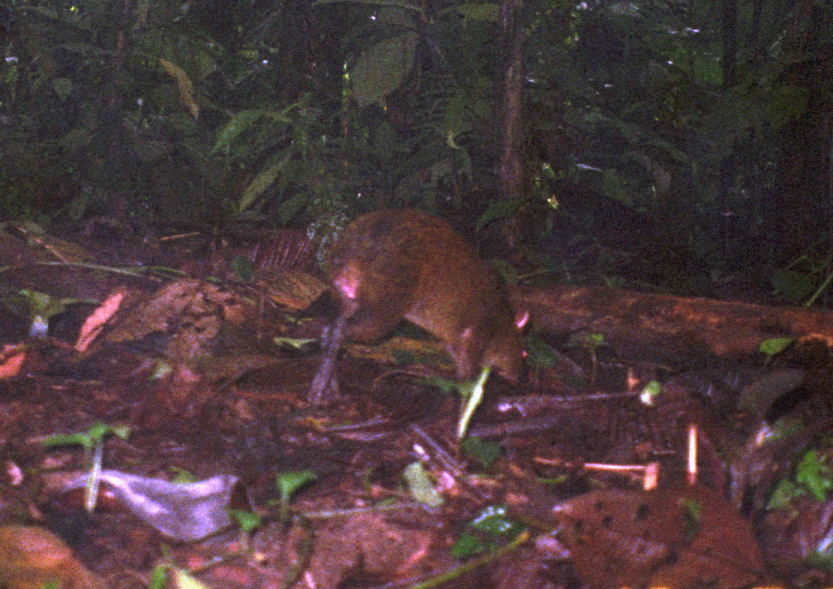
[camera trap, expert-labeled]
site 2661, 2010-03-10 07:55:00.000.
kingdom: Animalia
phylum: Chordata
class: Mammalia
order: Rodentia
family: Dasyproctidae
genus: Dasyprocta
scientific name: Dasyprocta punctata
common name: central american agouti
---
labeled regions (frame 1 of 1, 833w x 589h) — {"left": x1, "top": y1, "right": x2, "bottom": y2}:
dasyprocta punctata: {"left": 299, "top": 209, "right": 531, "bottom": 406}